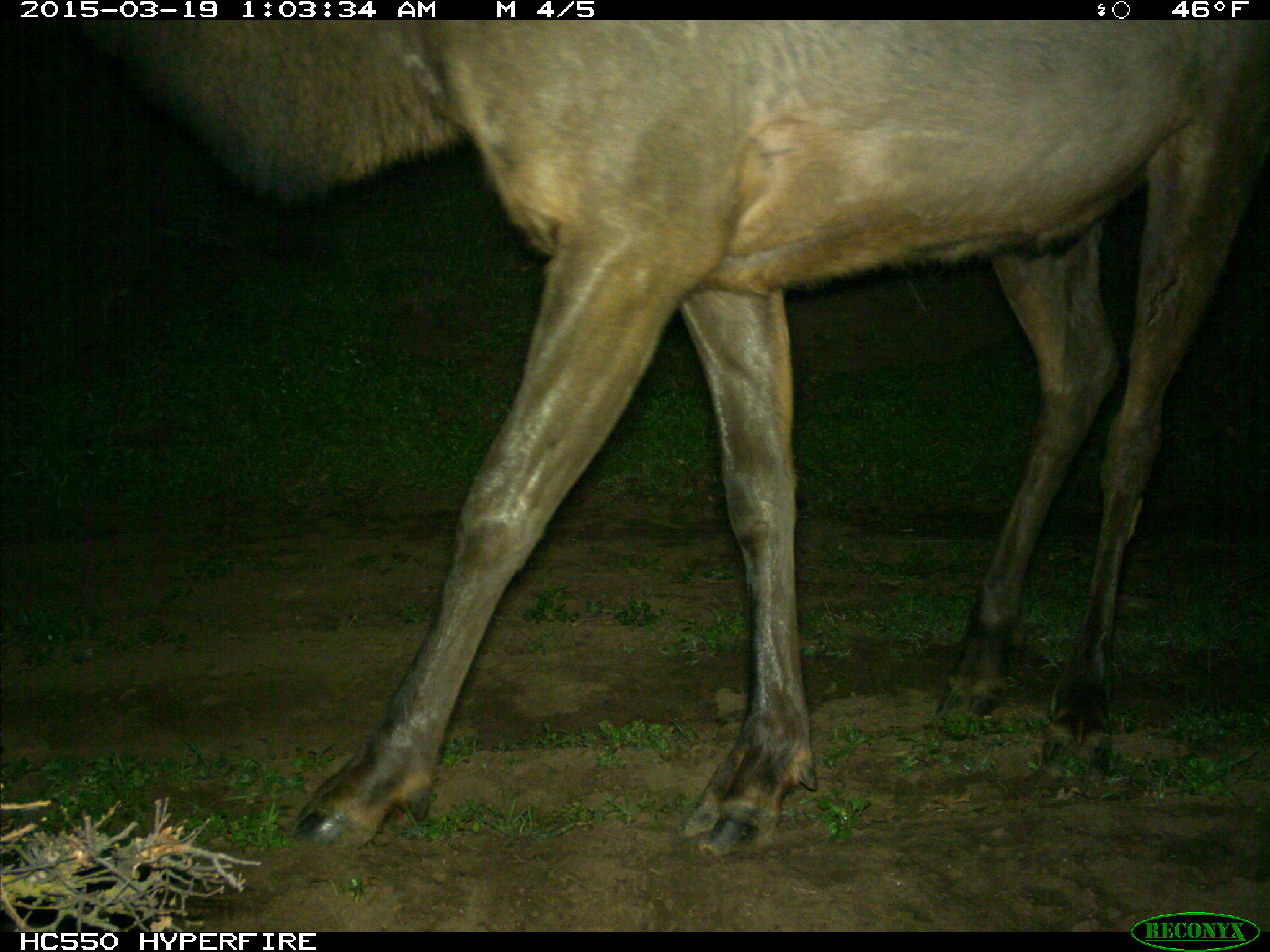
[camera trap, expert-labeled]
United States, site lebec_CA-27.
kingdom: Animalia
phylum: Chordata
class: Mammalia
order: Artiodactyla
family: Cervidae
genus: Cervus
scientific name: Cervus canadensis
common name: elk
Cervus canadensis (elk).